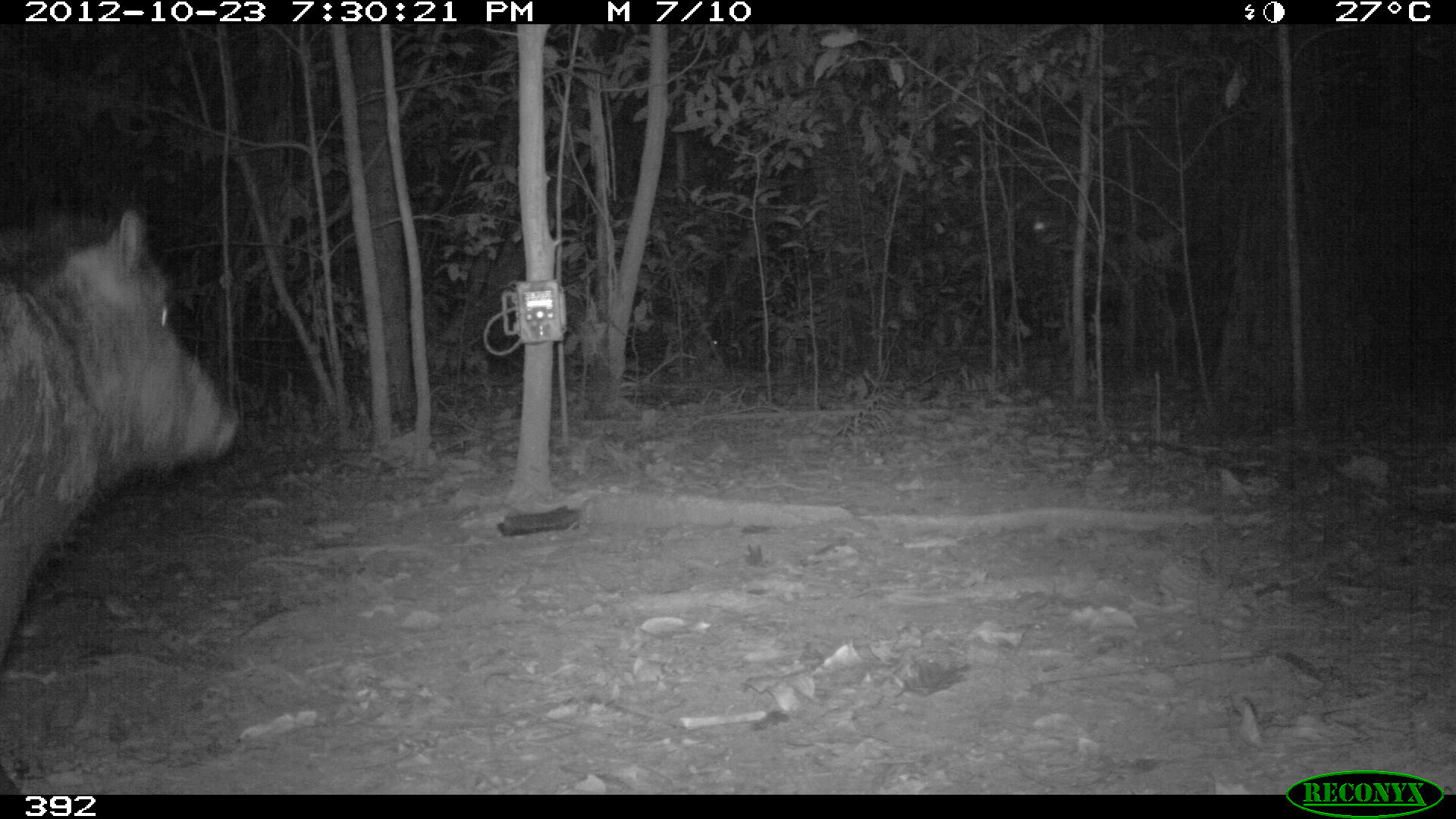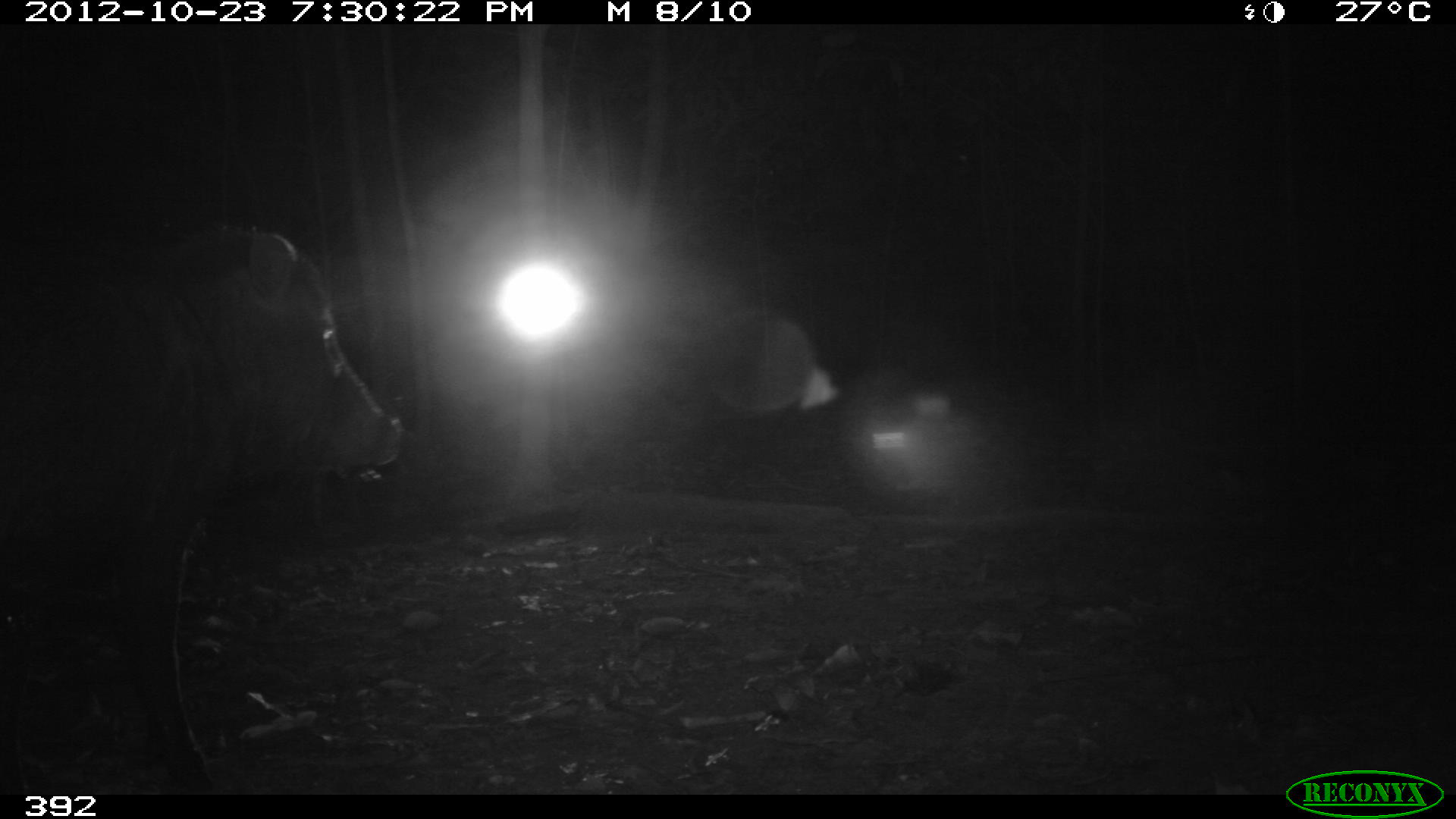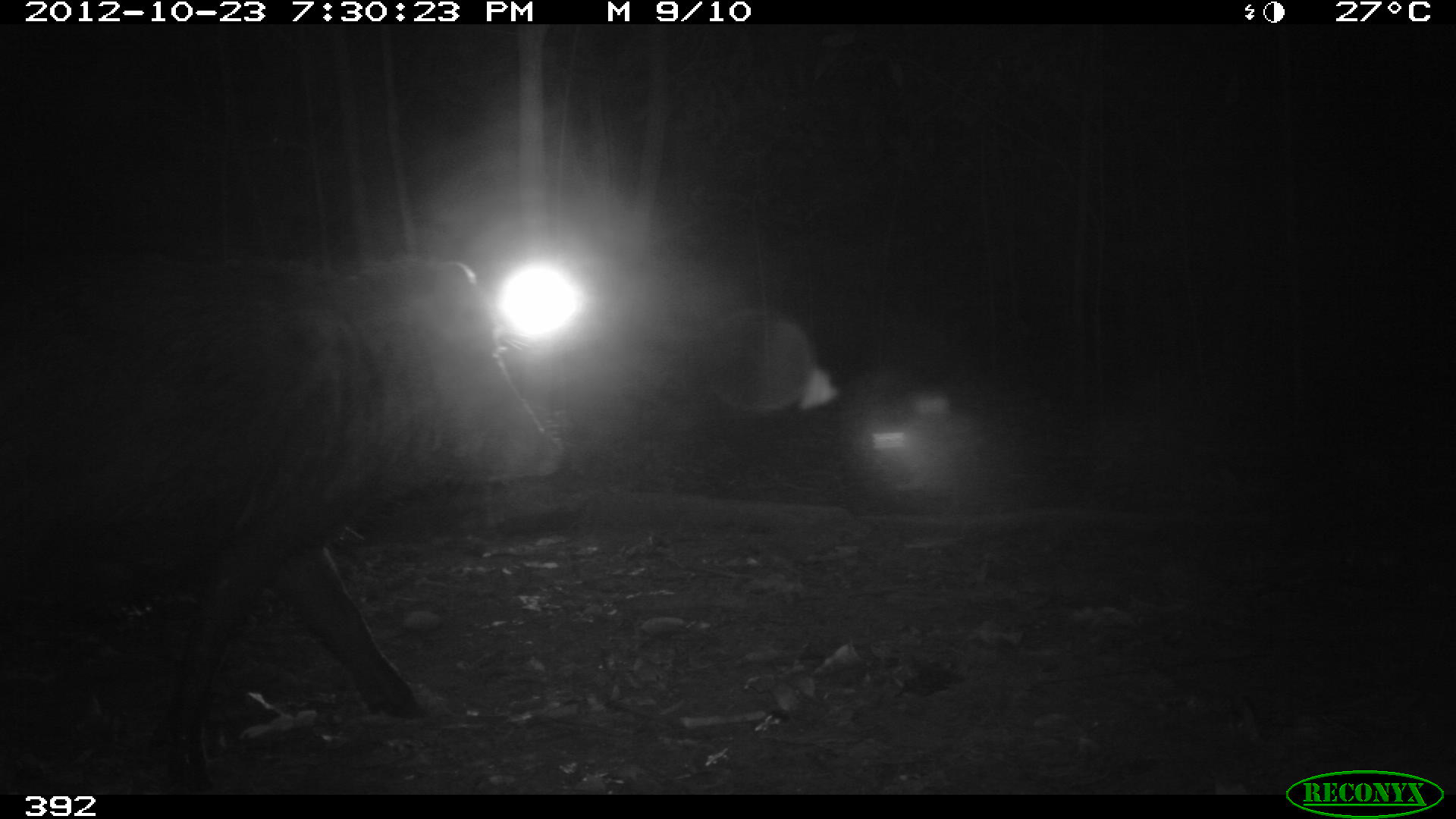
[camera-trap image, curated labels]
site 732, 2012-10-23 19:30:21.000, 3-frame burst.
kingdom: Animalia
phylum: Chordata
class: Mammalia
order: Artiodactyla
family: Tayassuidae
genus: Tayassu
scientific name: Tayassu pecari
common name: white-lipped peccary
Tayassu pecari (white-lipped peccary).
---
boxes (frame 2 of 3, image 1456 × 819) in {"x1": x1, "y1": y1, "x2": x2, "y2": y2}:
tayassu pecari: {"x1": 0, "y1": 225, "x2": 402, "y2": 794}